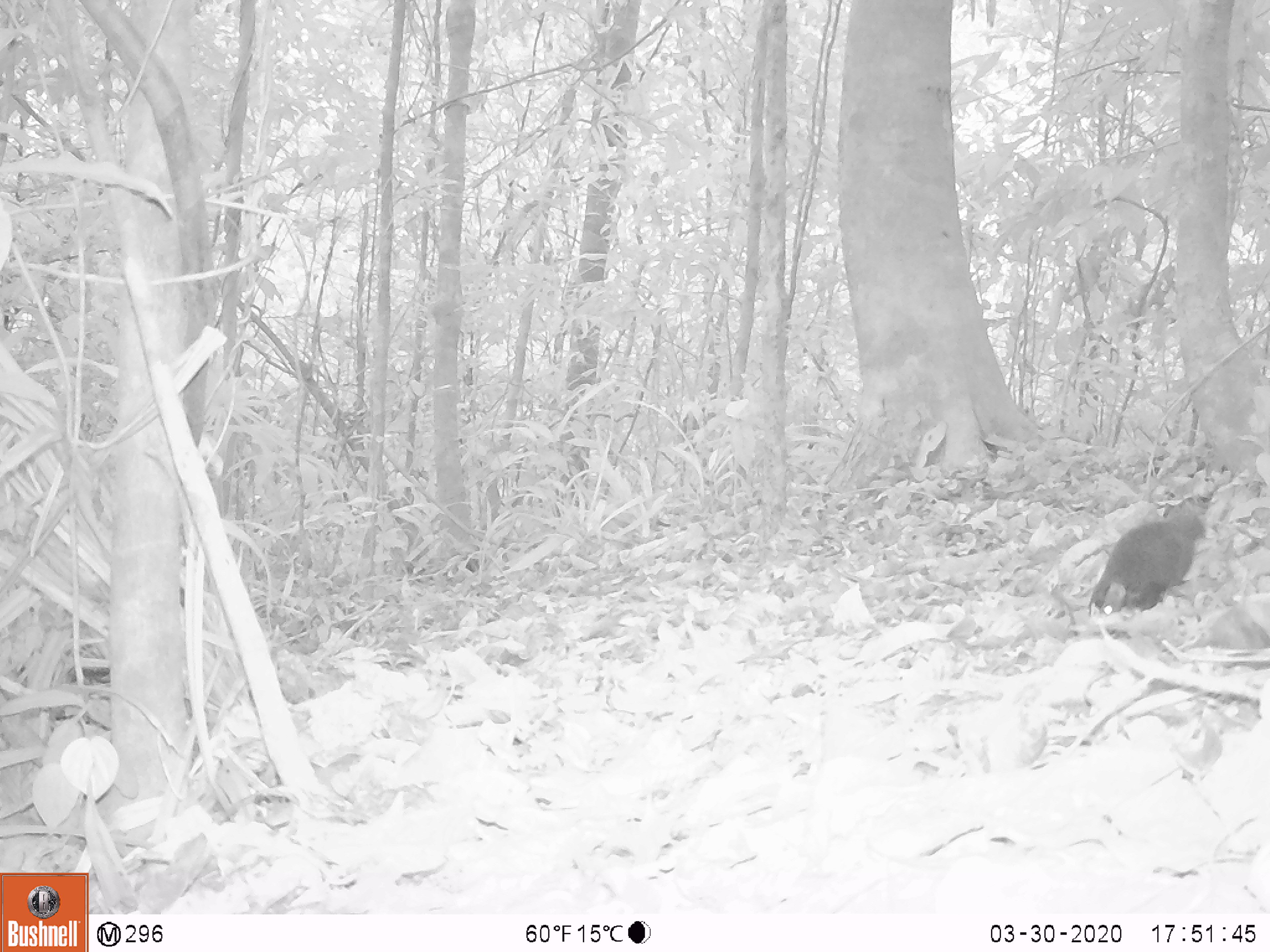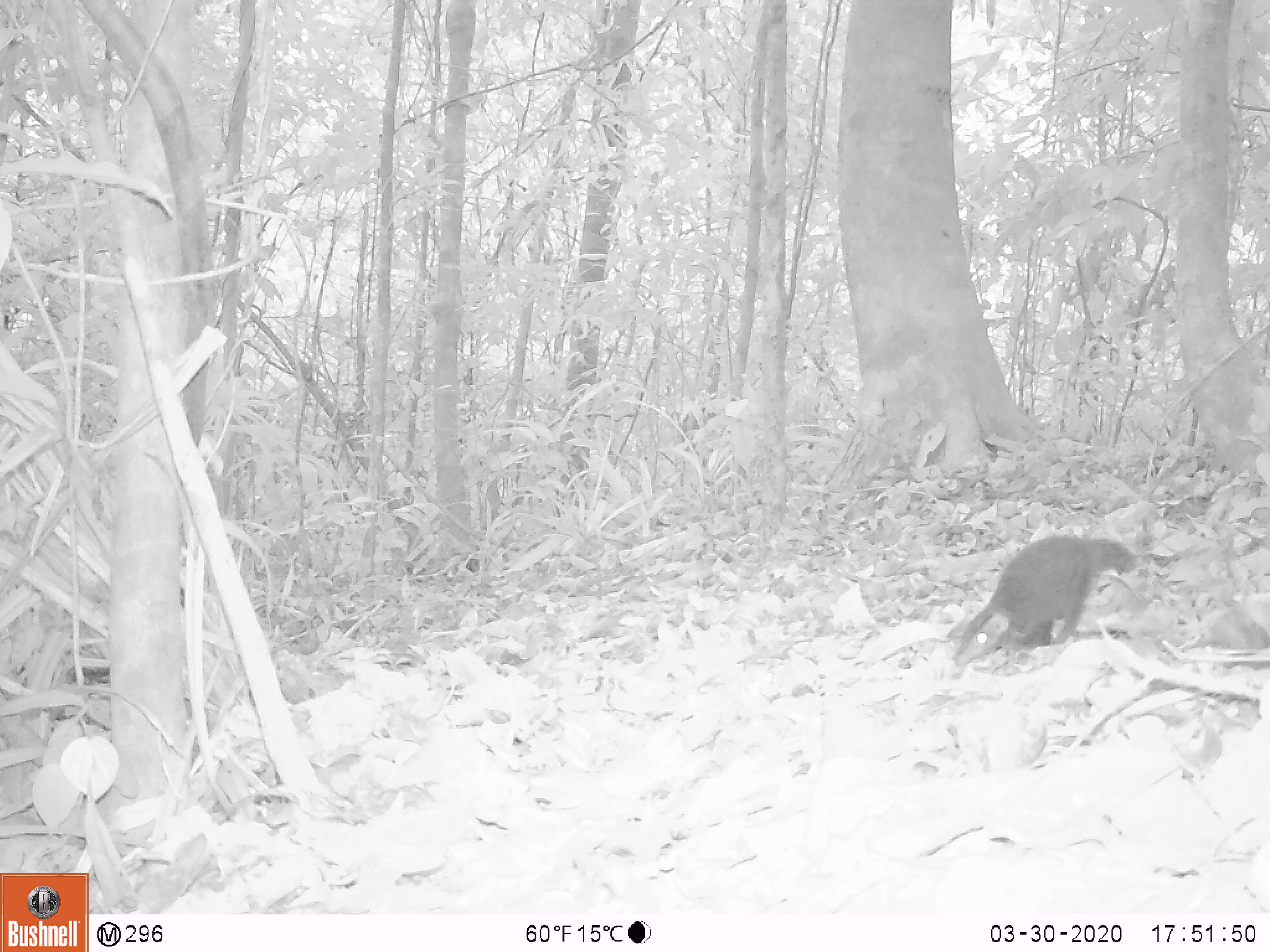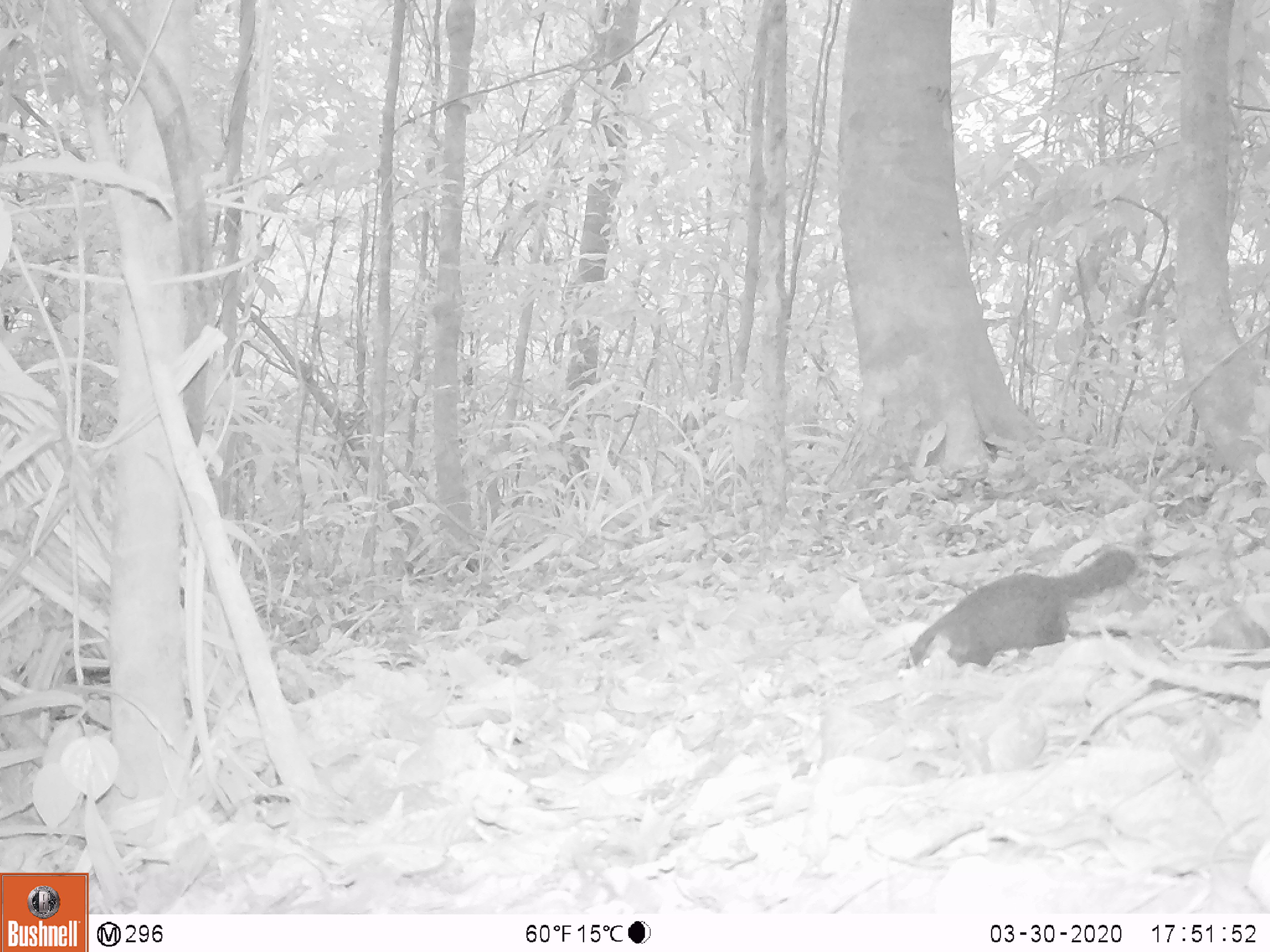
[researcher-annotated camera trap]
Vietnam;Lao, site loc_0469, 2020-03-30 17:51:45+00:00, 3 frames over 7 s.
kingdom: Animalia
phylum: Chordata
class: Mammalia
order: Scandentia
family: Tupaiidae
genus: Tupaia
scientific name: Tupaia belangeri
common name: northern treeshrew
Northern treeshrew (Tupaia belangeri). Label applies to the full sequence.